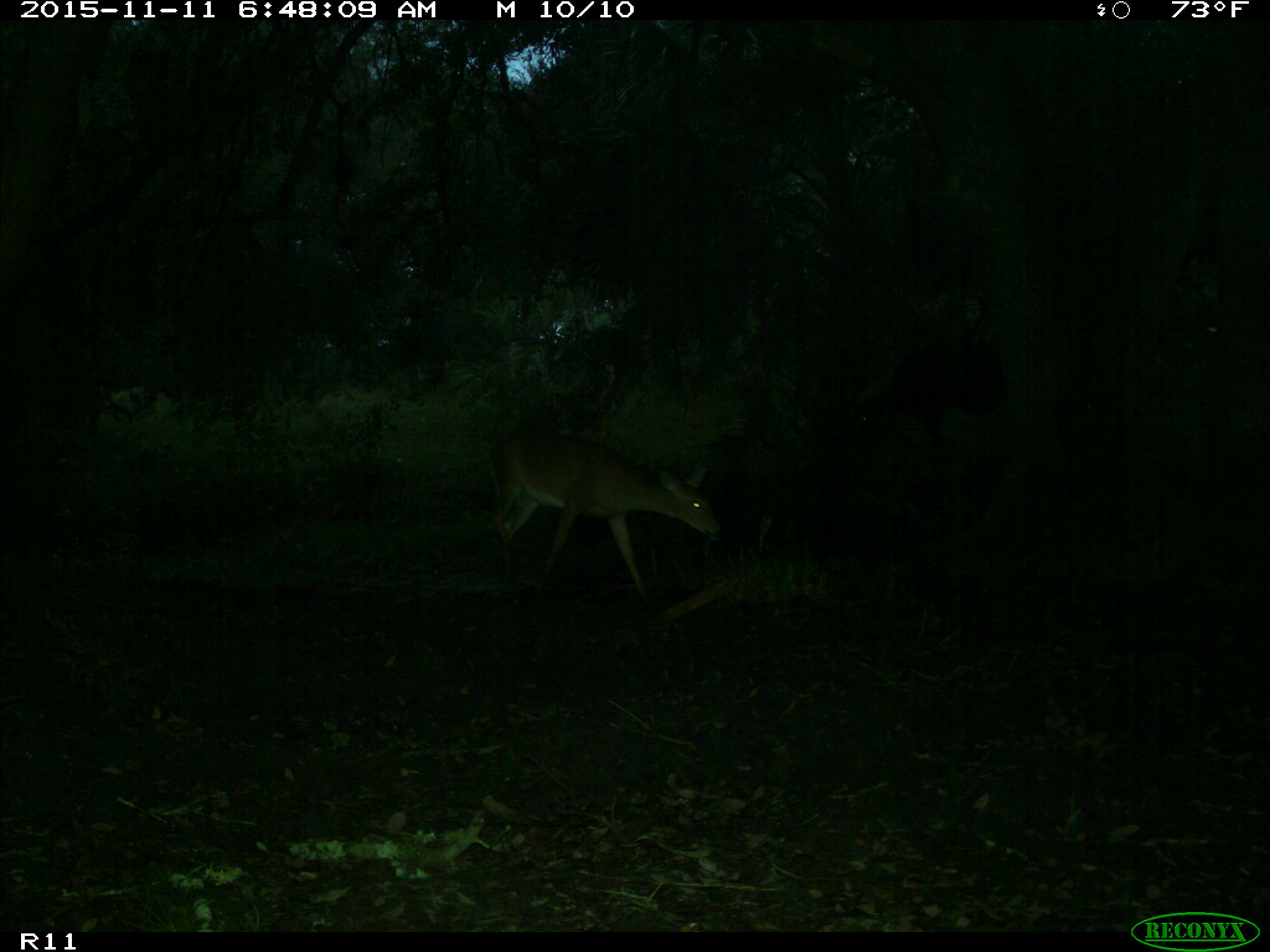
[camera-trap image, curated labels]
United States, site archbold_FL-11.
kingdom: Animalia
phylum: Chordata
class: Mammalia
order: Artiodactyla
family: Cervidae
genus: Odocoileus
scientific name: Odocoileus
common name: deer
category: unidentified deer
Unidentified deer (deer) (Odocoileus).